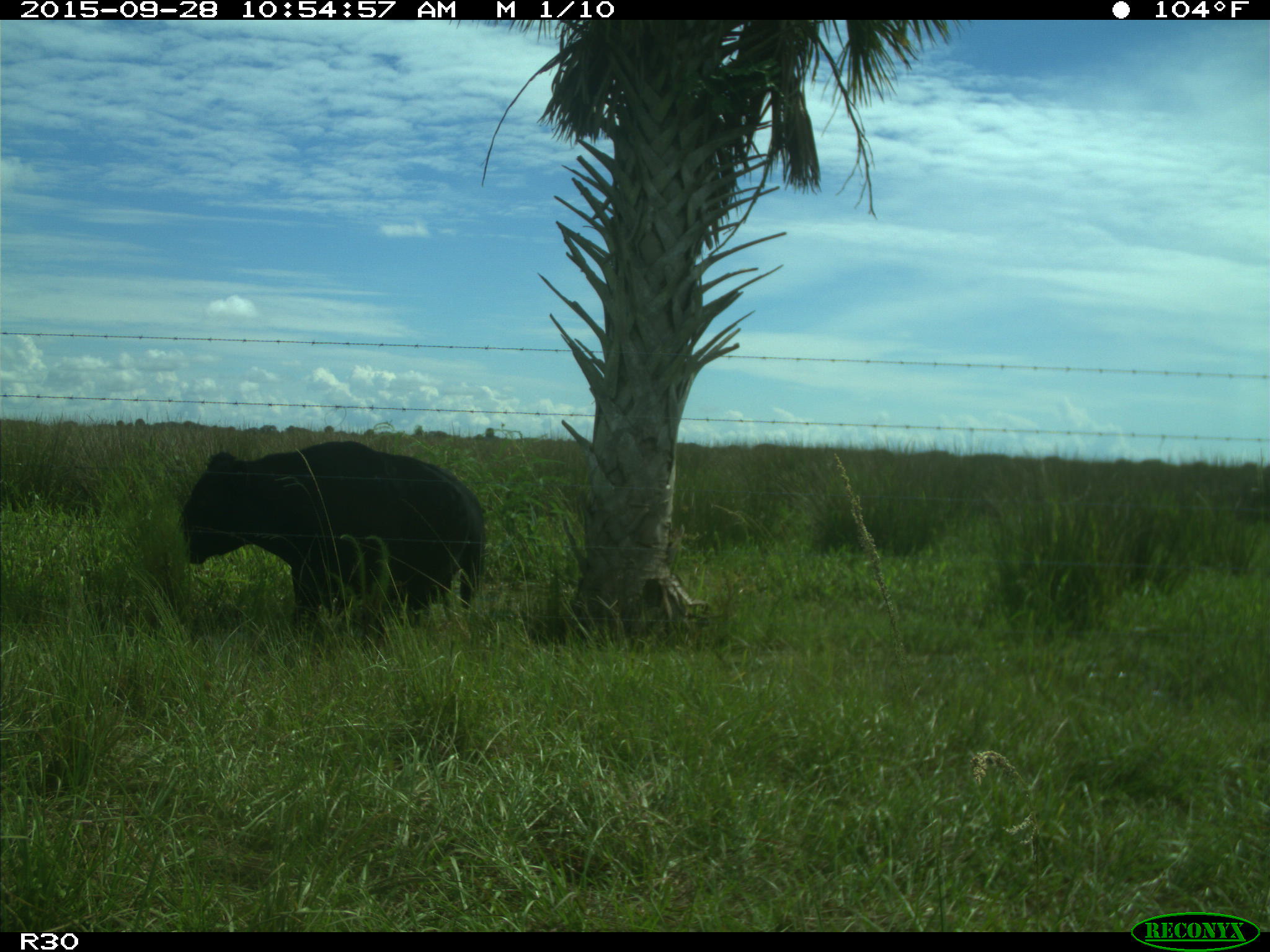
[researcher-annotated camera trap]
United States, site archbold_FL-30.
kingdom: Animalia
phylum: Chordata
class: Mammalia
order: Artiodactyla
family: Bovidae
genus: Bos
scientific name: Bos taurus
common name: domestic cow